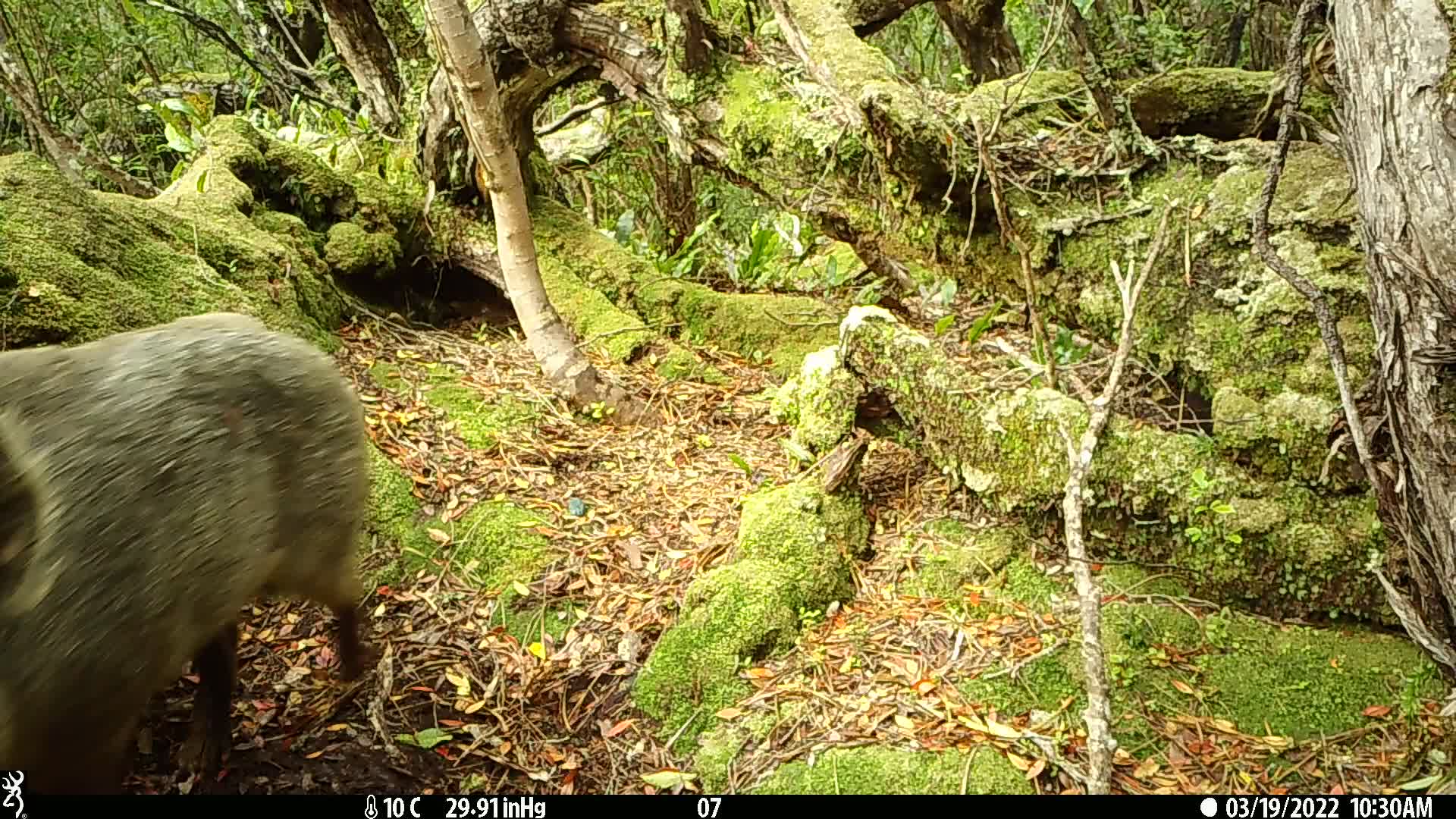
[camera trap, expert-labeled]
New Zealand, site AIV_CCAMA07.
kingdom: Animalia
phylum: Chordata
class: Mammalia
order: Artiodactyla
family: Suidae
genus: Sus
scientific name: Sus scrofa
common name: pig